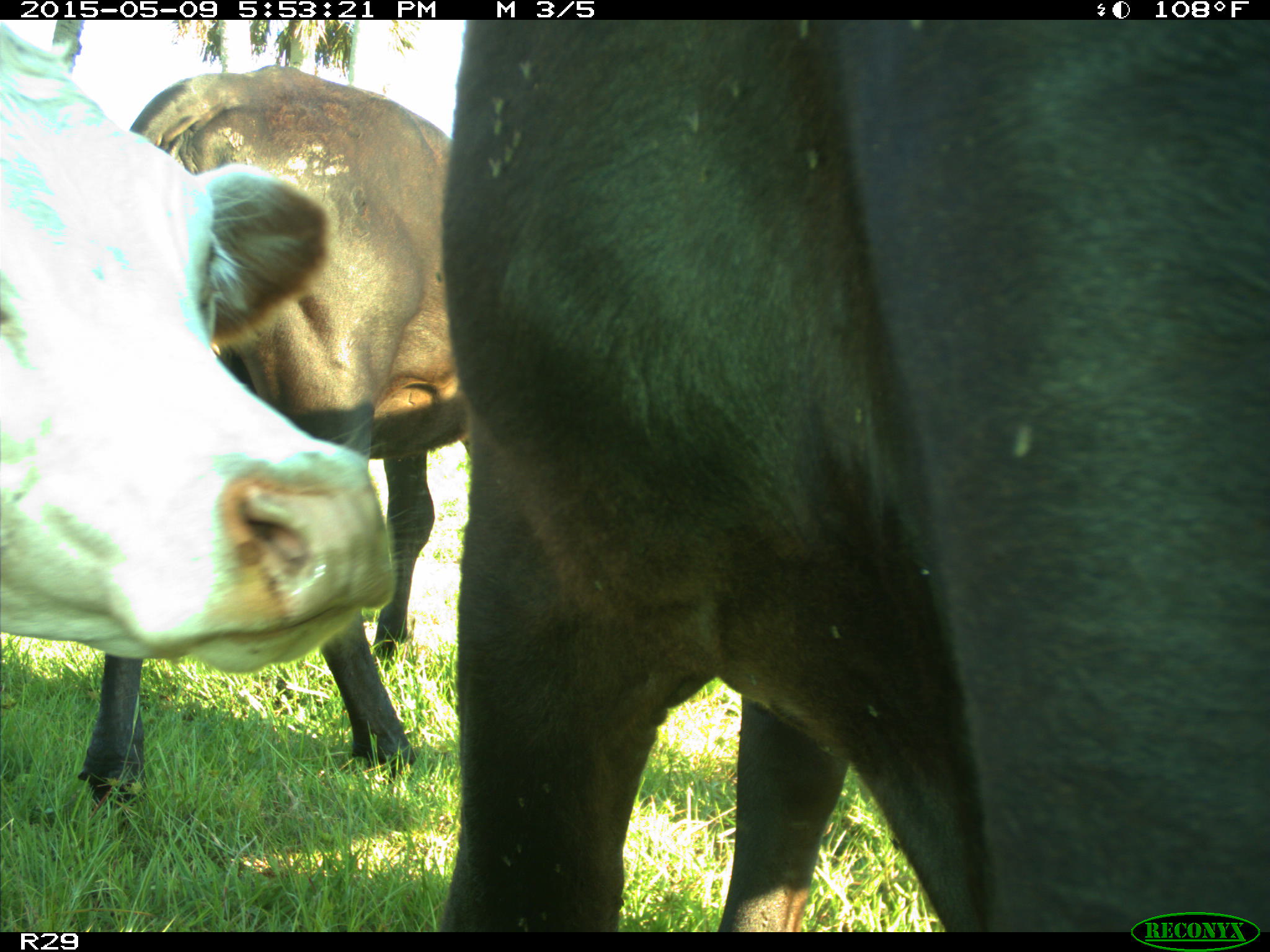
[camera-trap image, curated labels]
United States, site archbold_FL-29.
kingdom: Animalia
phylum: Chordata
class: Mammalia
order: Artiodactyla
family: Bovidae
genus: Bos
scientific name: Bos taurus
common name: domestic cow